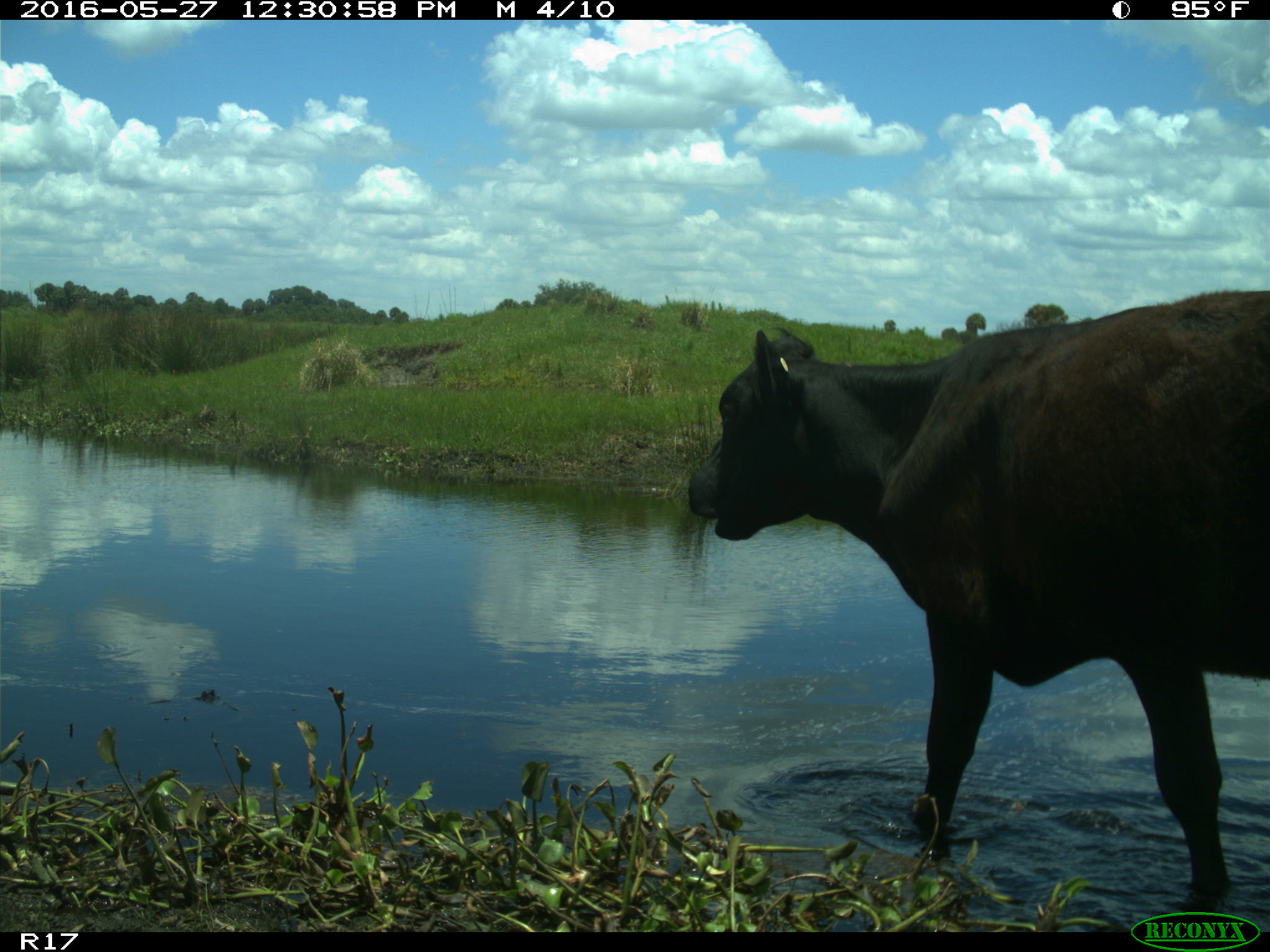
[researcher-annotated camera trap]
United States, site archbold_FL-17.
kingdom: Animalia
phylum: Chordata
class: Mammalia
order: Artiodactyla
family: Bovidae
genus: Bos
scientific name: Bos taurus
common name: domestic cow